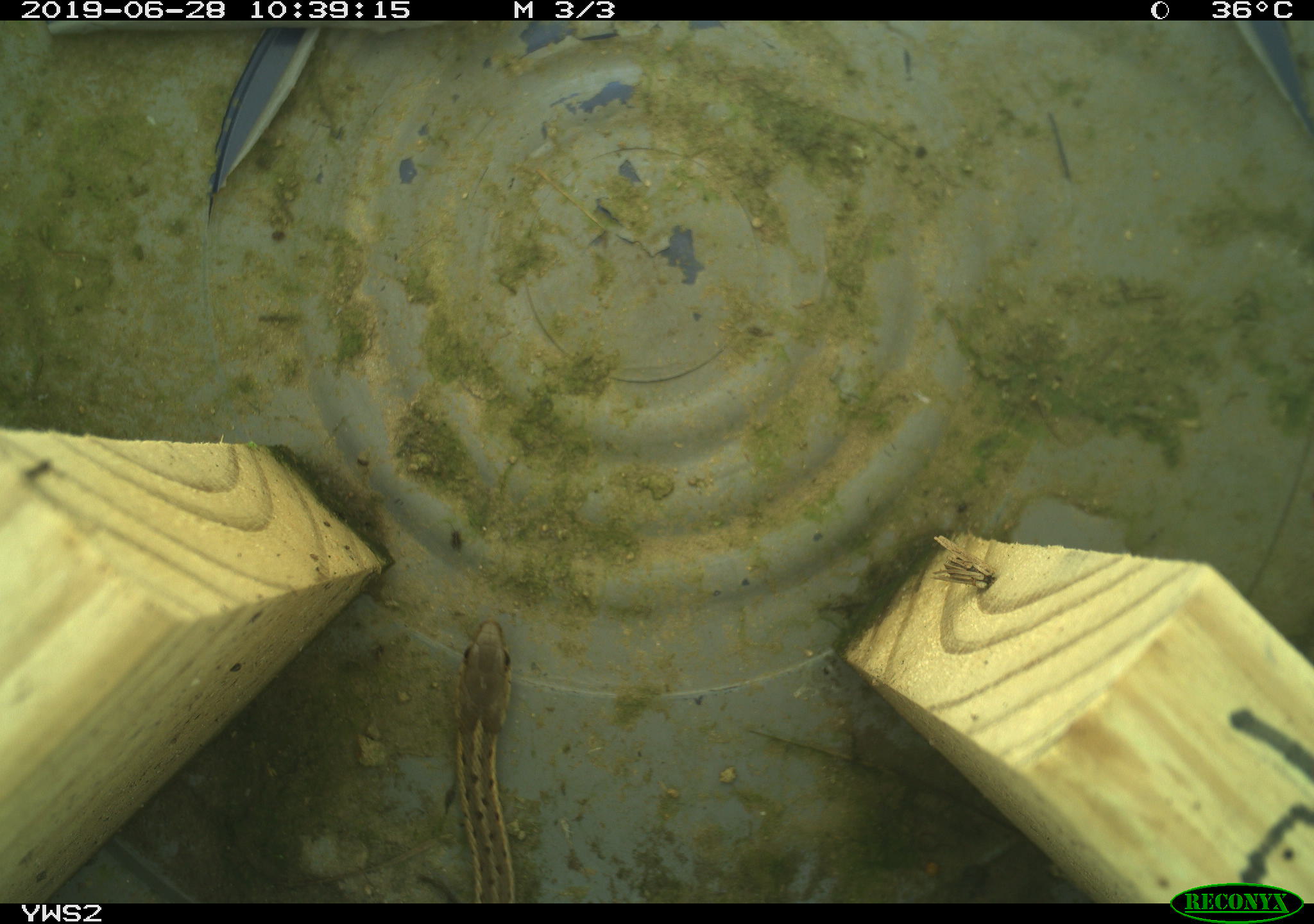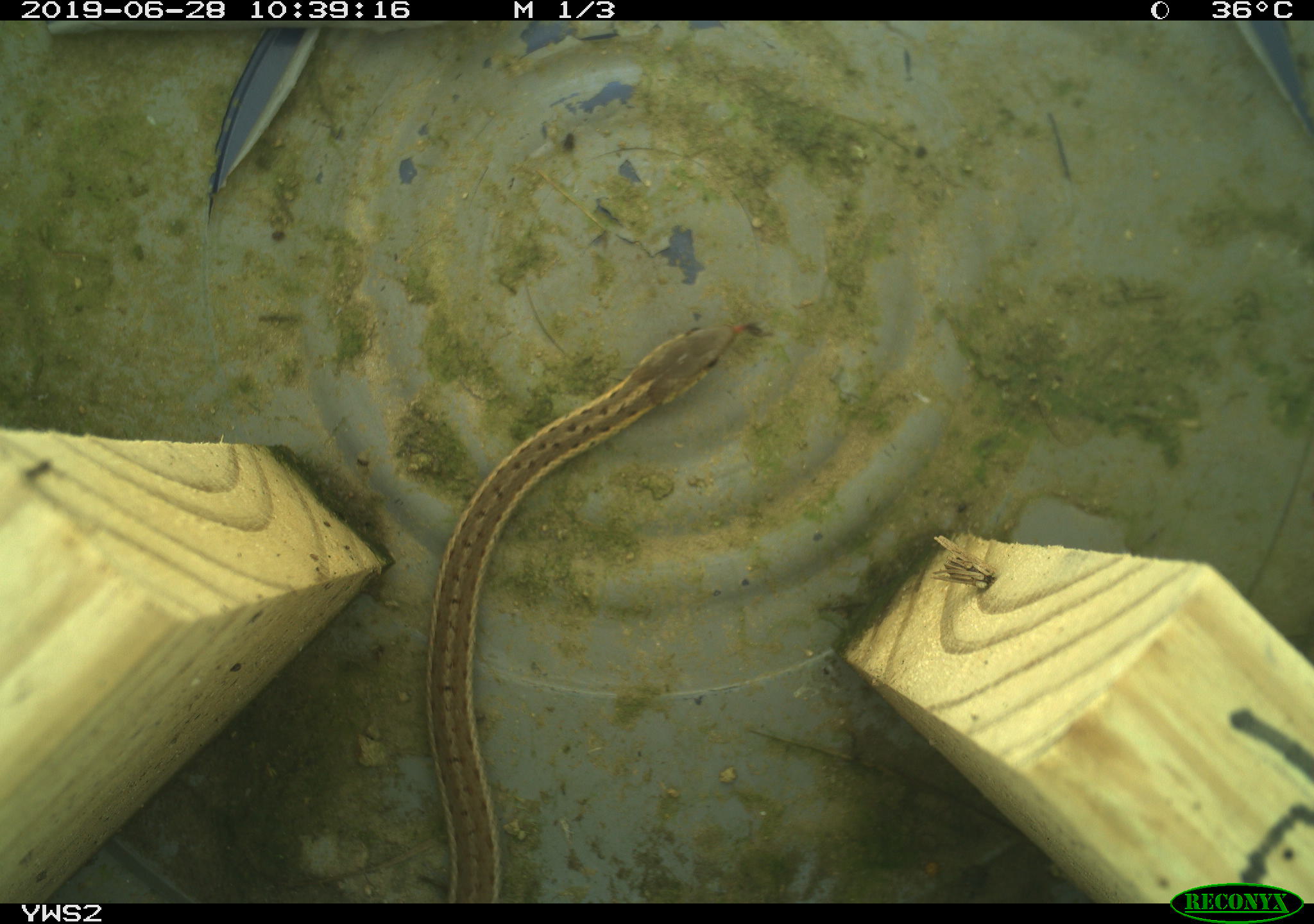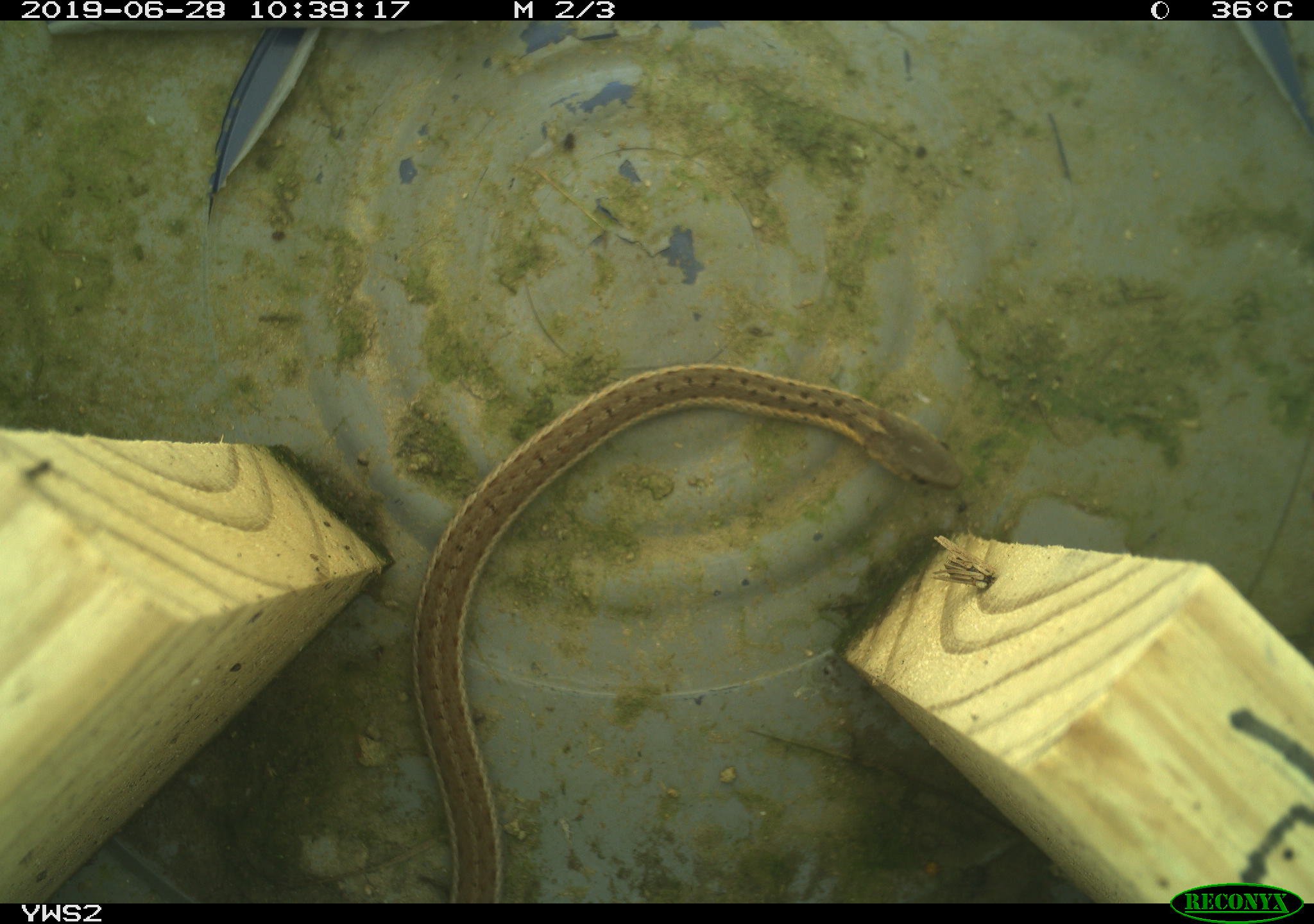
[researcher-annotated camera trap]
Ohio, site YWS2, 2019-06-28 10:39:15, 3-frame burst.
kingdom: Animalia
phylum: Chordata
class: Reptilia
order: Squamata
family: Colubridae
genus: Thamnophis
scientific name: Thamnophis sirtalis sirtalis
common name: eastern gartersnake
Eastern gartersnake (Thamnophis sirtalis sirtalis).